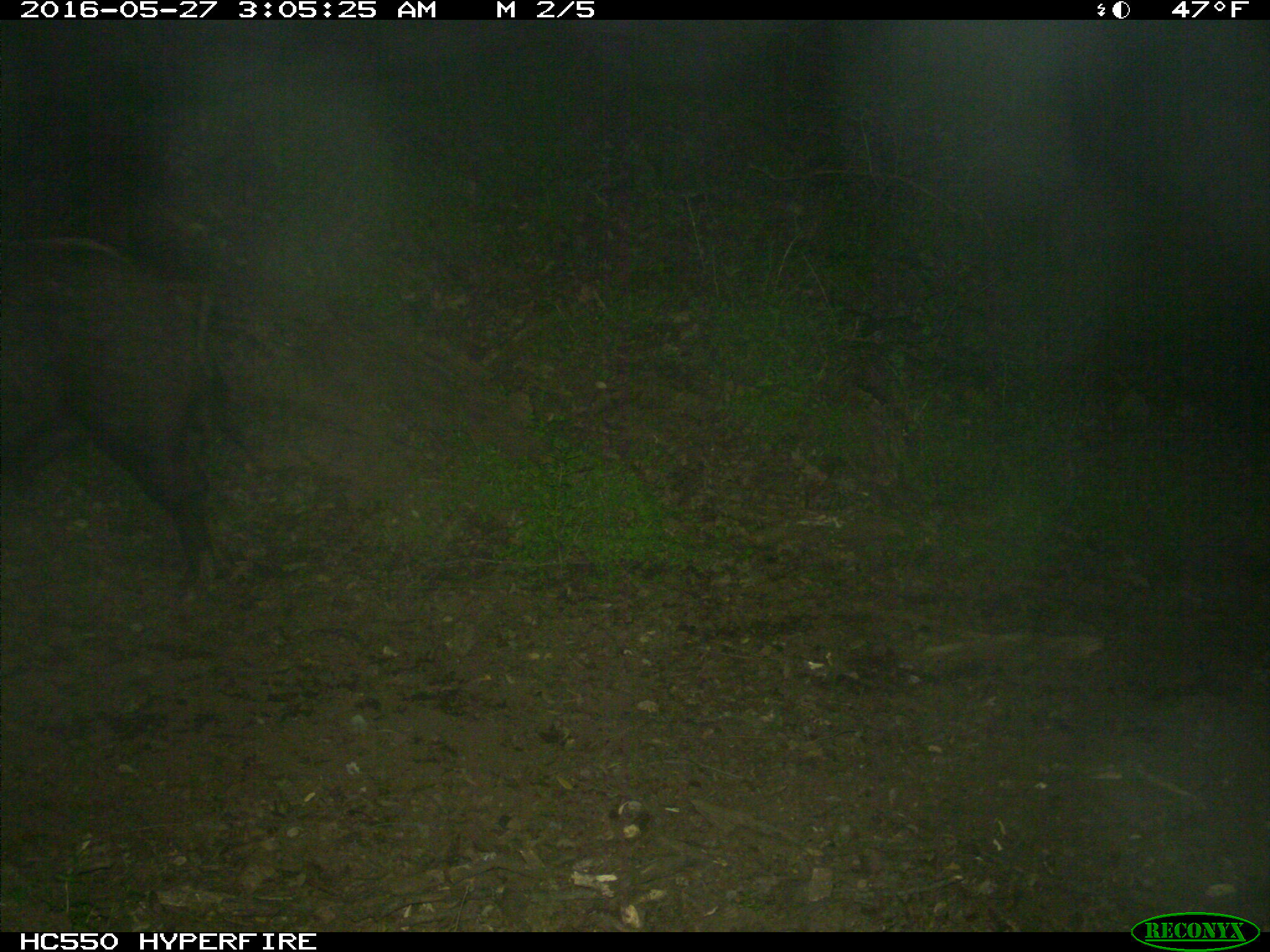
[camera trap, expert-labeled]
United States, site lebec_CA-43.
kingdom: Animalia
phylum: Chordata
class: Mammalia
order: Artiodactyla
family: Suidae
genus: Sus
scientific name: Sus scrofa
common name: wild boar